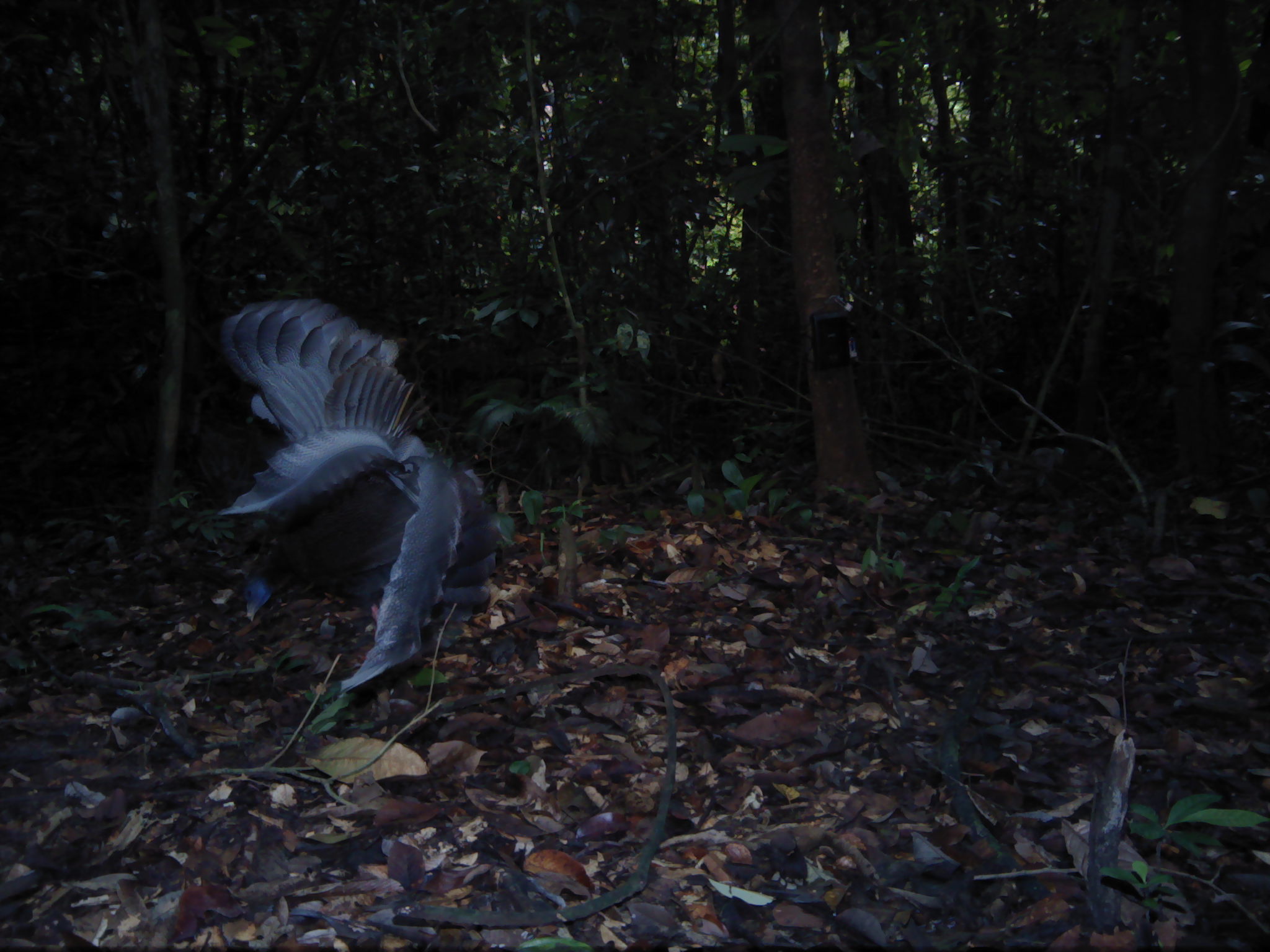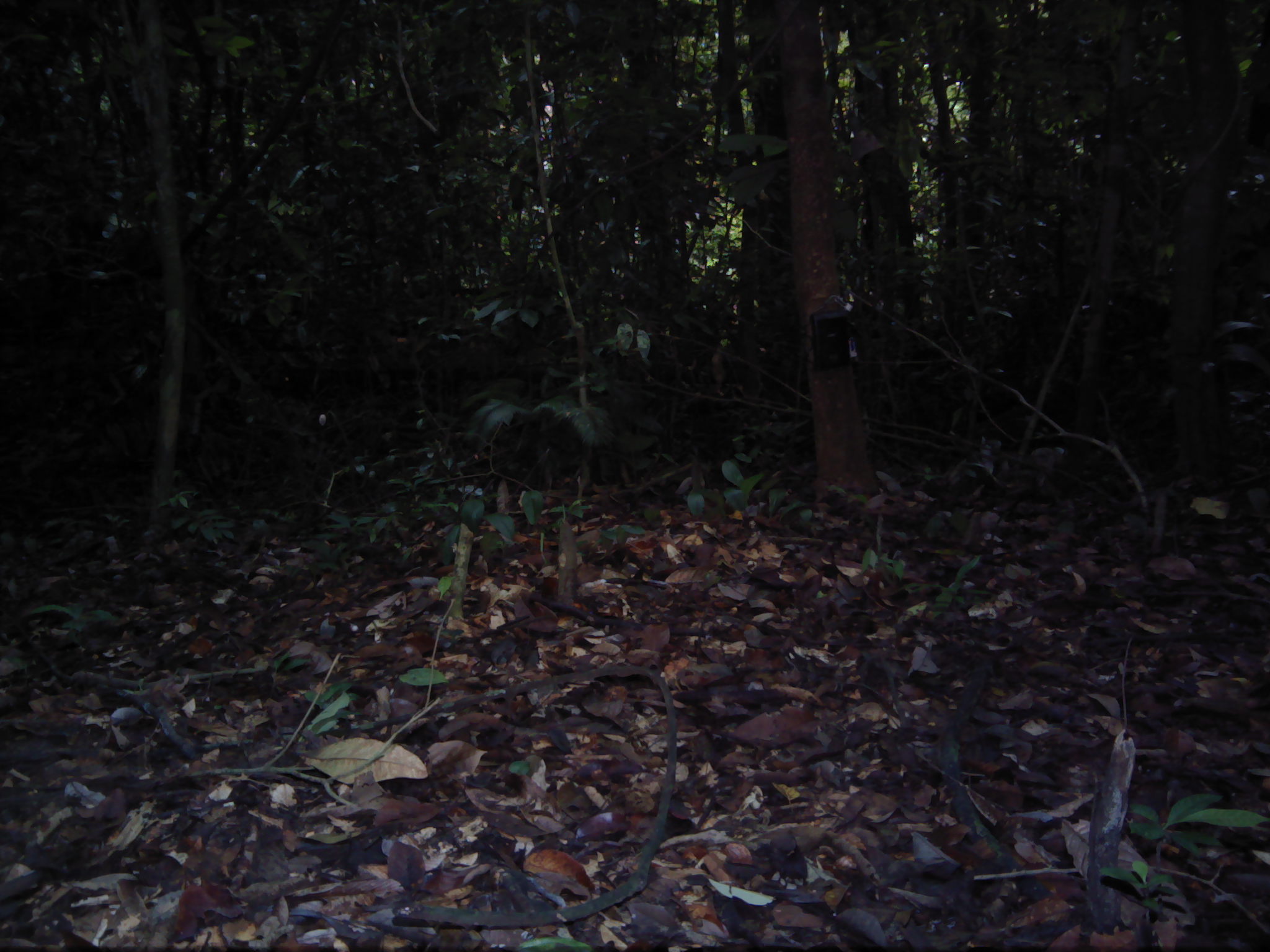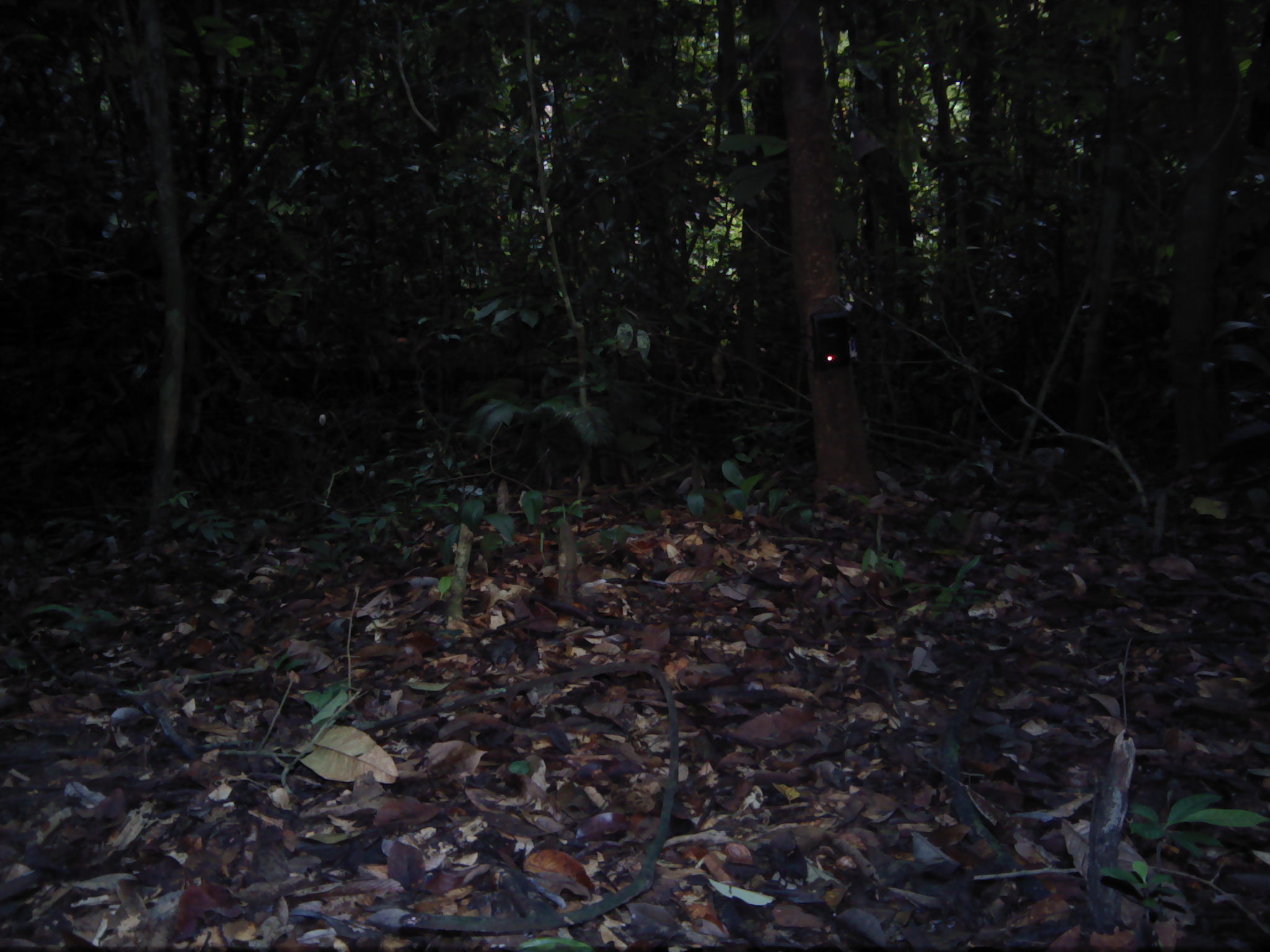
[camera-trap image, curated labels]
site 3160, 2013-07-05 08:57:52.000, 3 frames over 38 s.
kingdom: Animalia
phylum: Chordata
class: Aves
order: Galliformes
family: Phasianidae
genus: Argusianus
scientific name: Argusianus argus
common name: great argus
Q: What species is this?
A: Argusianus argus (great argus).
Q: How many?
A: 1.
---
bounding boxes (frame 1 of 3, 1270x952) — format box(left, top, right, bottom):
argusianus argus: box(216, 296, 502, 695)